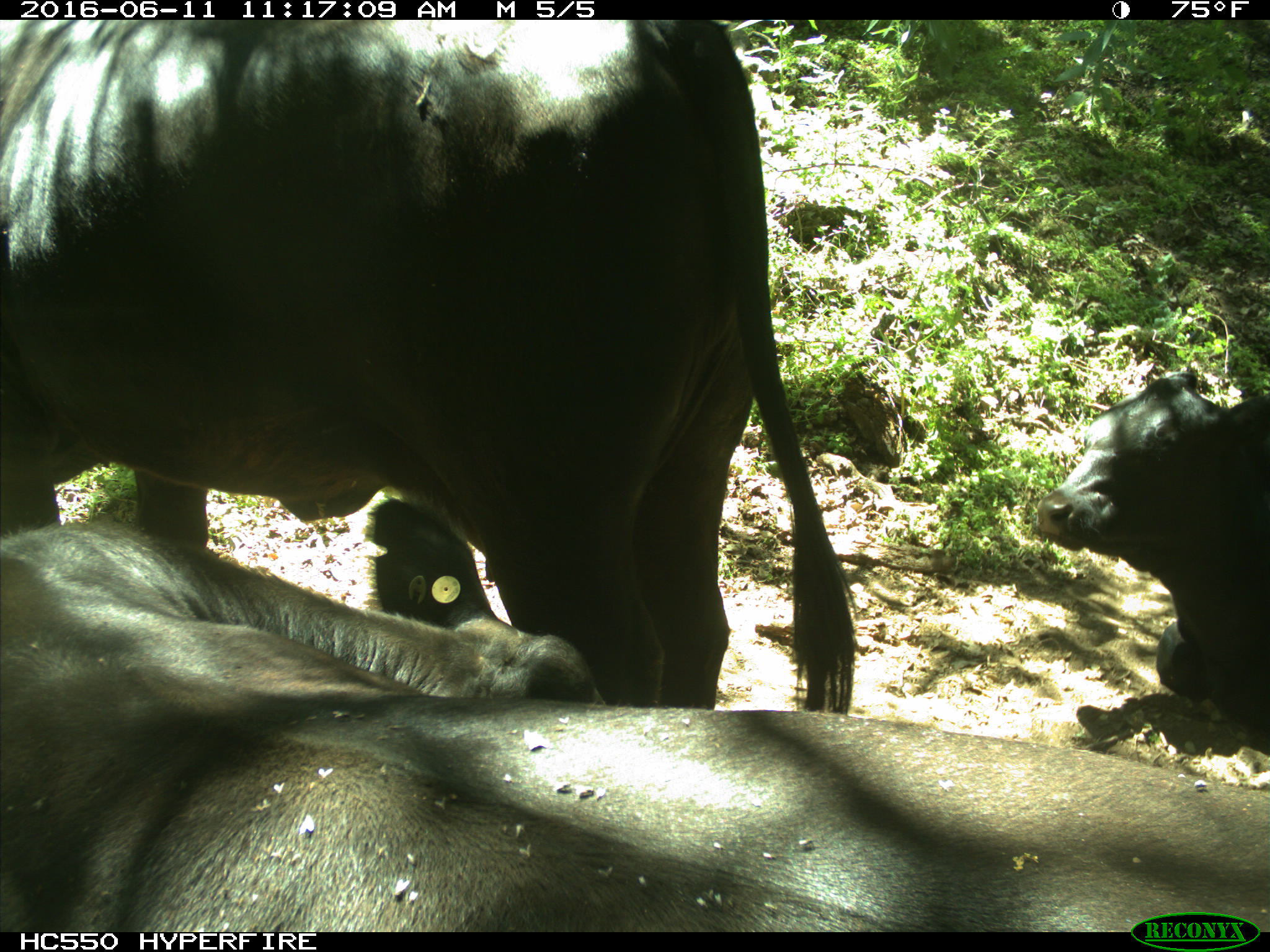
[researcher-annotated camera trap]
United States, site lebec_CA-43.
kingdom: Animalia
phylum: Chordata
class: Mammalia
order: Artiodactyla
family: Bovidae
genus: Bos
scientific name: Bos taurus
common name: domestic cow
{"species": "Bos taurus (domestic cow)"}